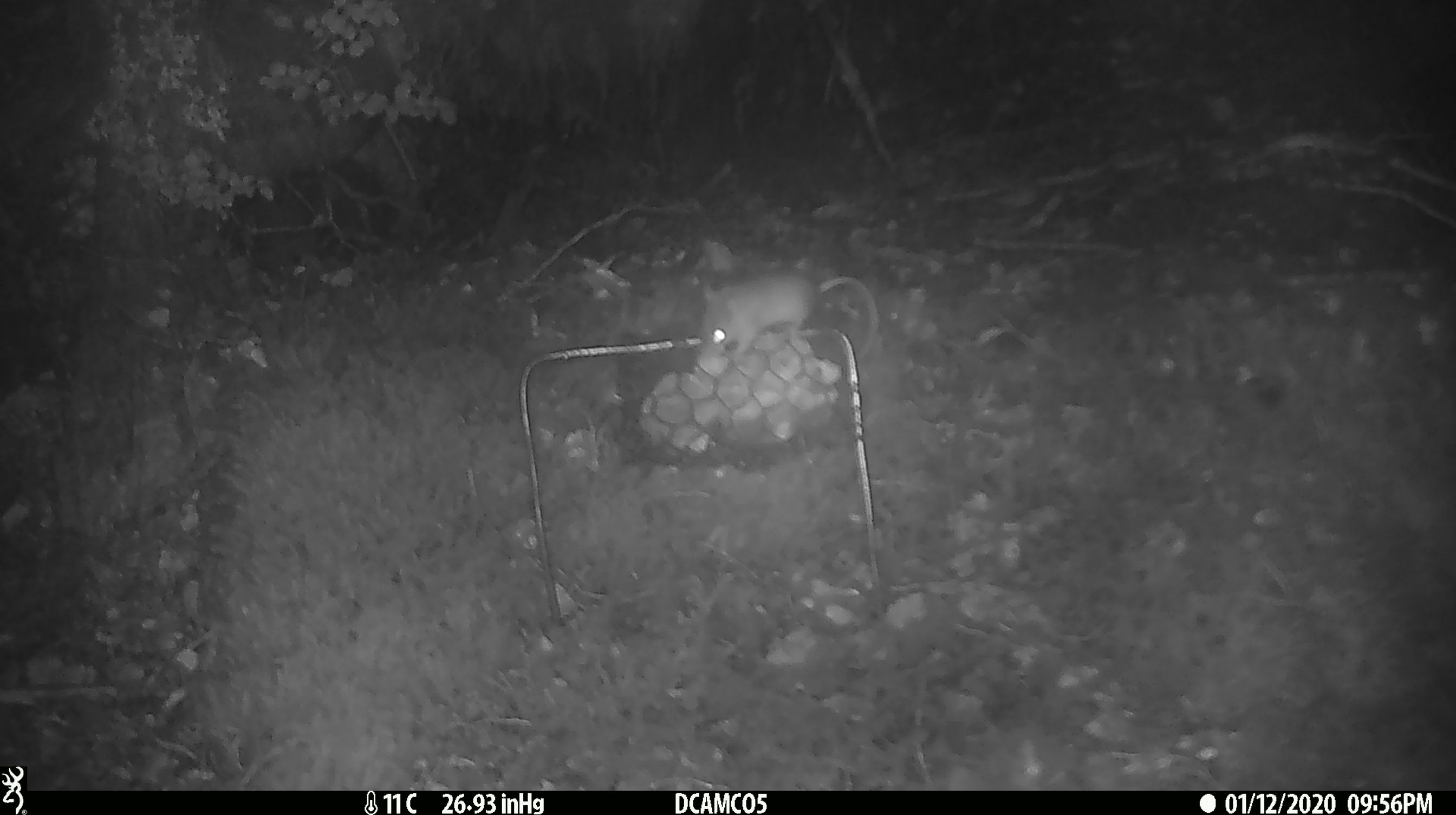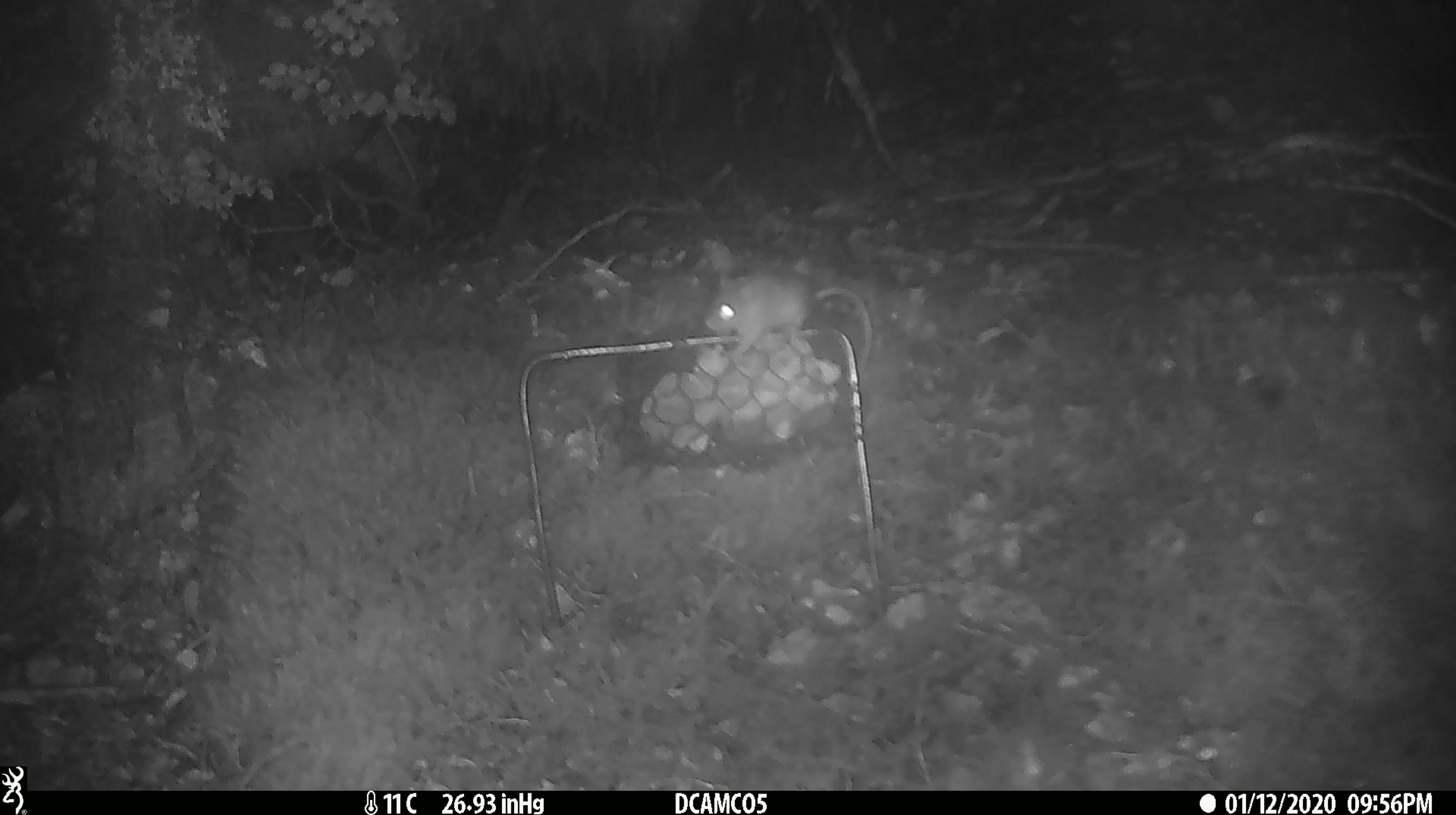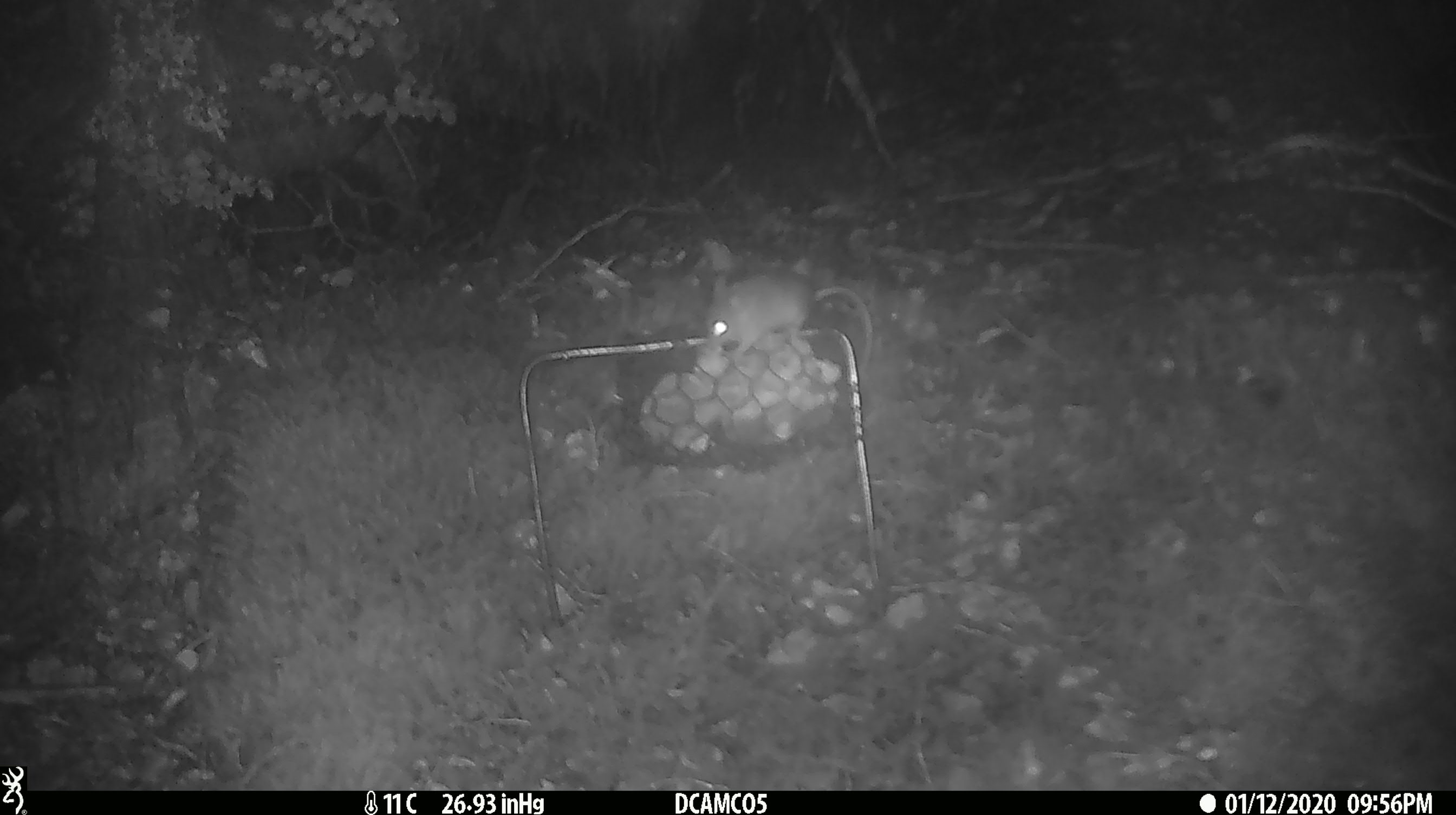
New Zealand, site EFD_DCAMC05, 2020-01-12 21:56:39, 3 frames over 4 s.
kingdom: Animalia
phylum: Chordata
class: Mammalia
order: Rodentia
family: Muridae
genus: Mus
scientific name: Mus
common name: mouse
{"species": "mouse (Mus)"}